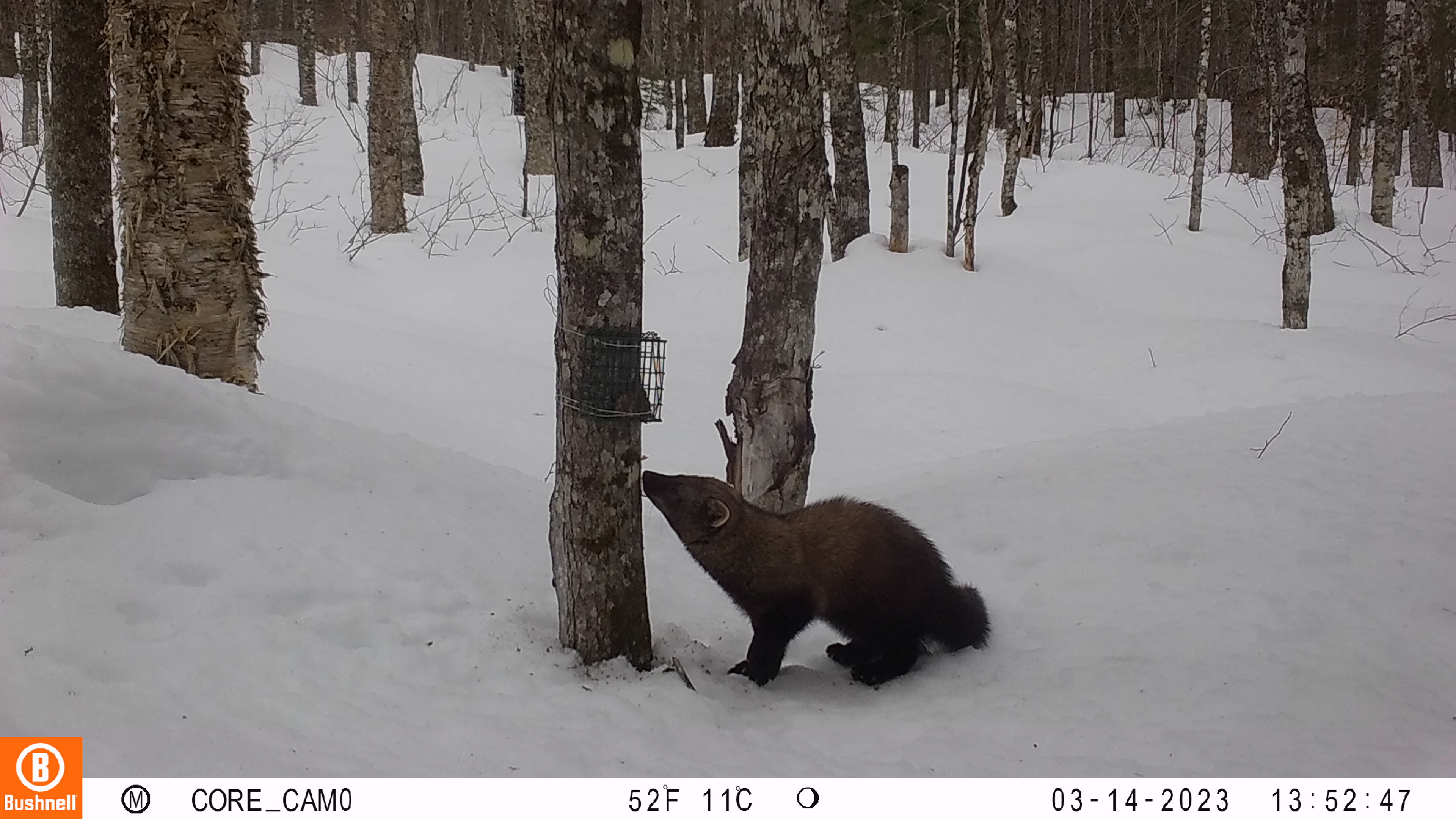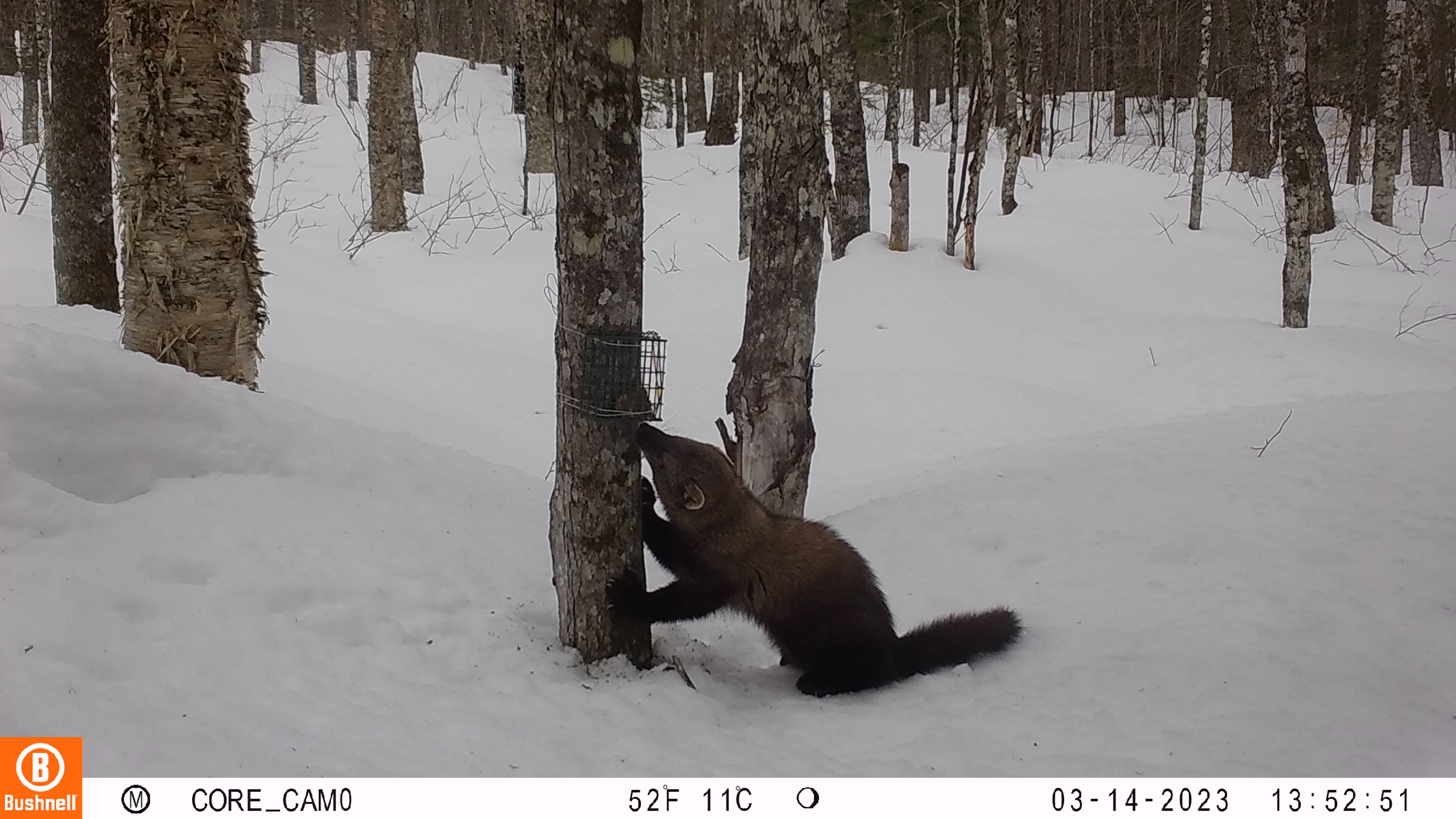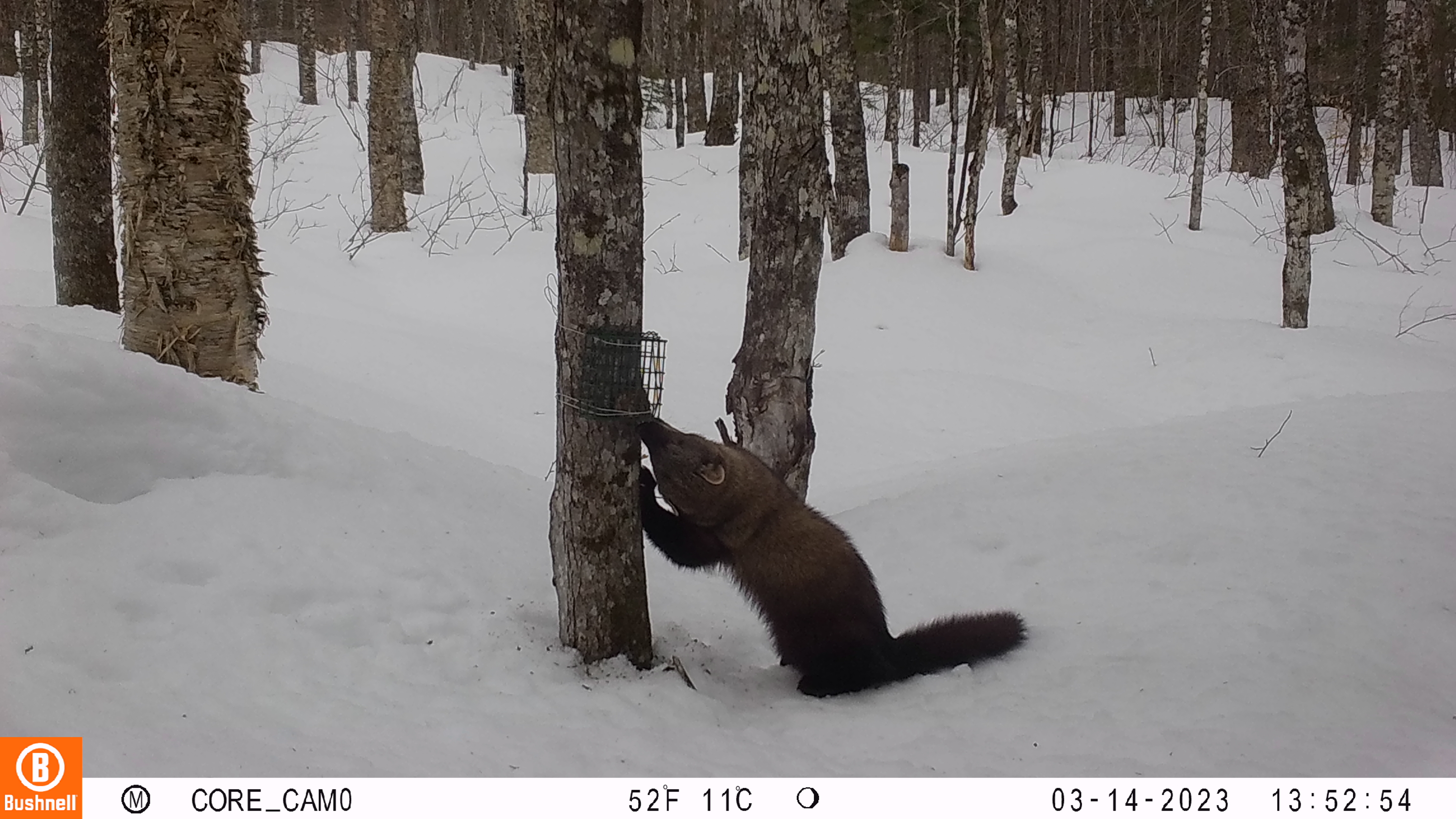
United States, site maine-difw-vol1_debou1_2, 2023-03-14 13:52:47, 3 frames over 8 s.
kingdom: Animalia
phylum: Chordata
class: Mammalia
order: Carnivora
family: Mustelidae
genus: Pekania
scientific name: Pekania pennanti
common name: fisher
Fisher (Pekania pennanti).